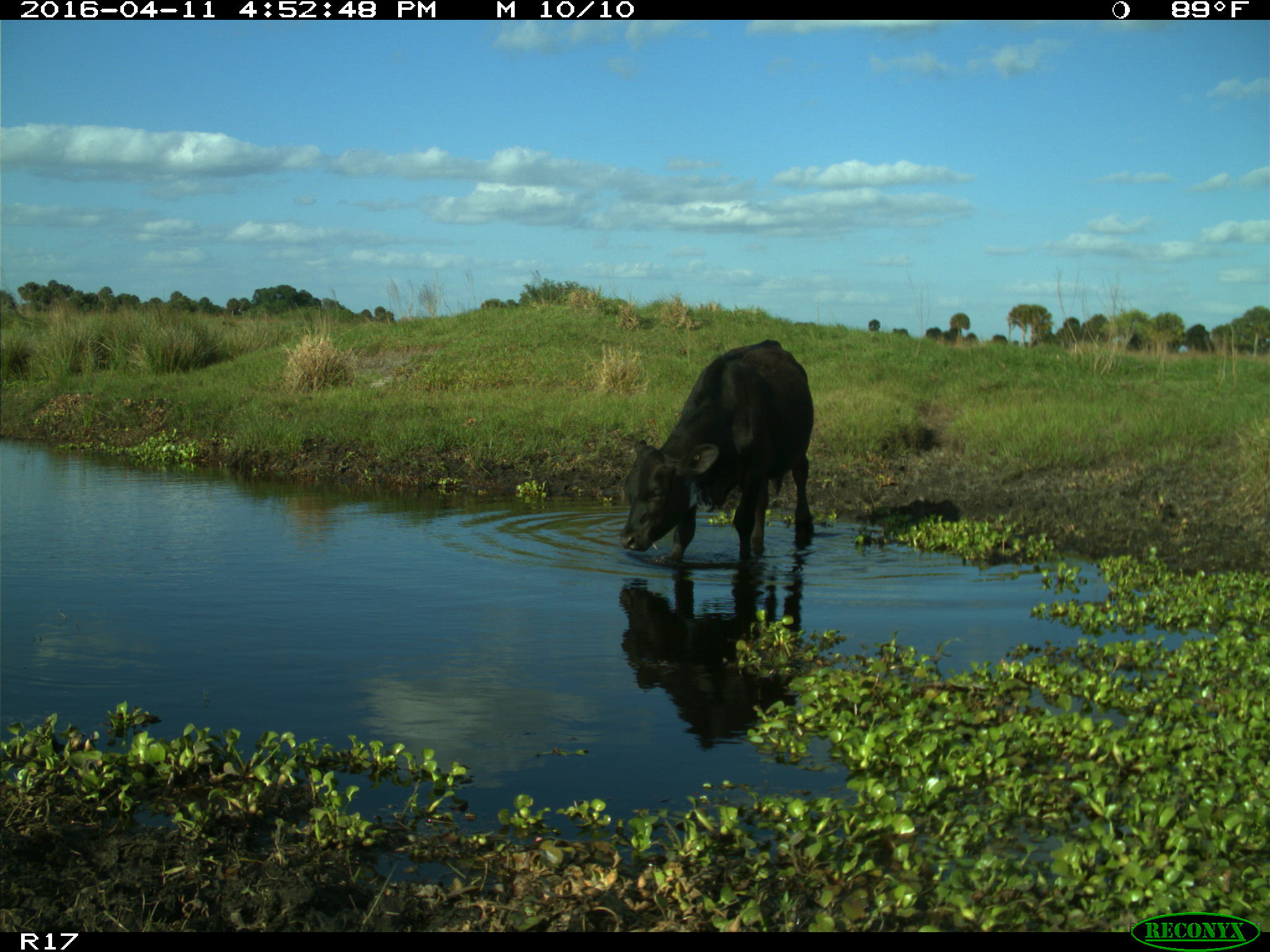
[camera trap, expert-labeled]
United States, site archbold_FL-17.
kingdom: Animalia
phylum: Chordata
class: Mammalia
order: Artiodactyla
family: Bovidae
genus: Bos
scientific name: Bos taurus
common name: domestic cow